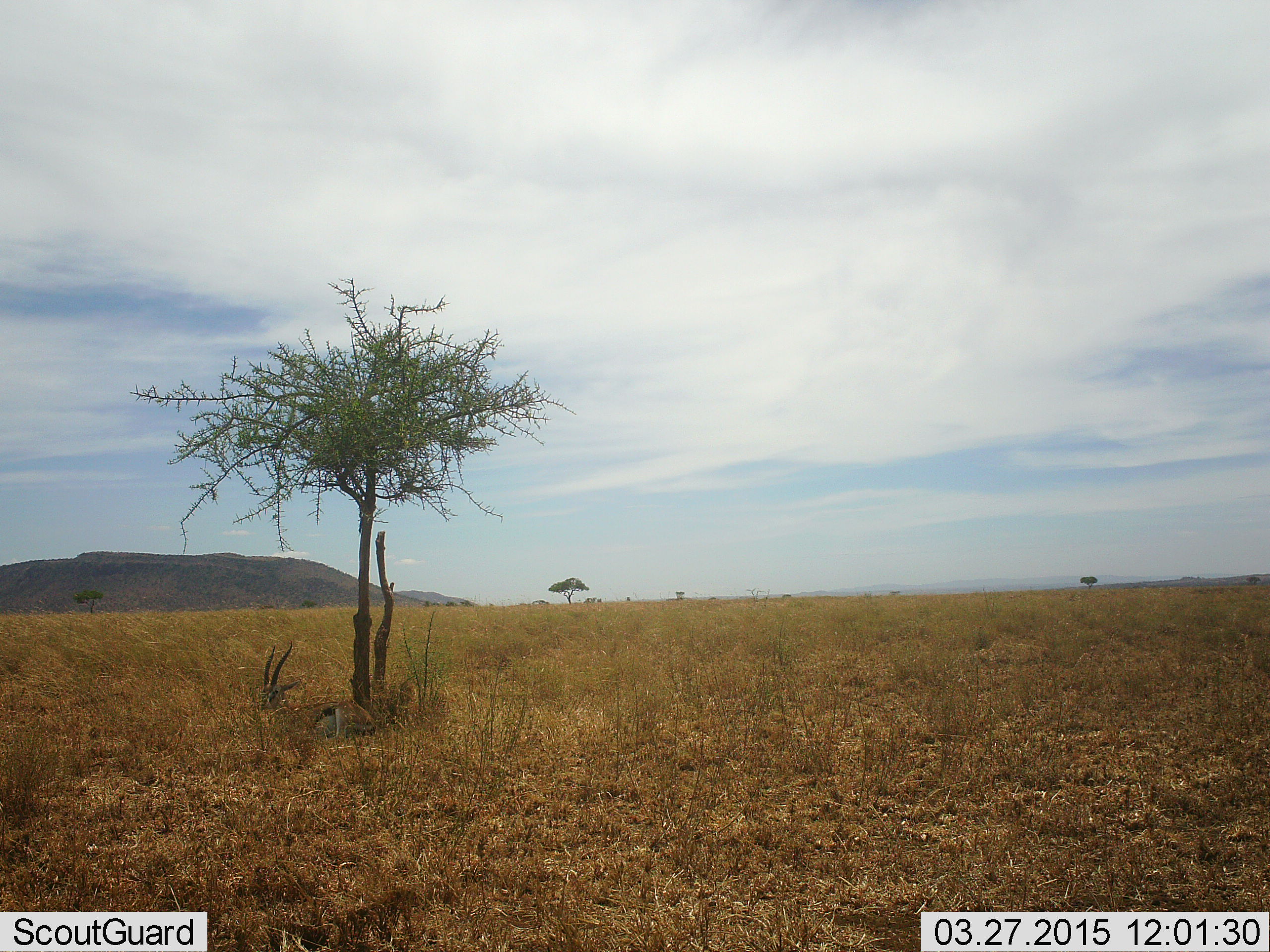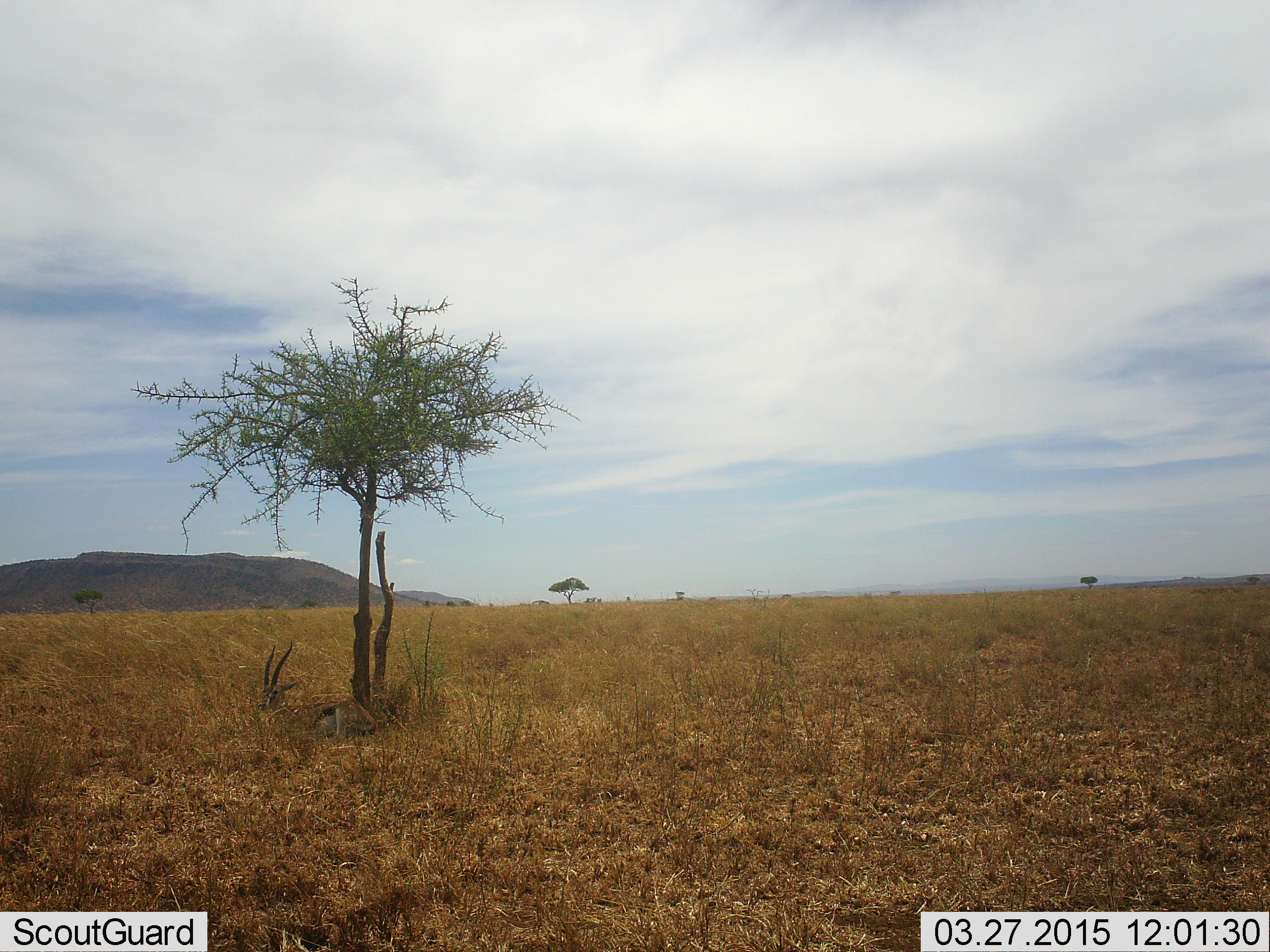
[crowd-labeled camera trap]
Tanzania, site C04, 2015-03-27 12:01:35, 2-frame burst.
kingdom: Animalia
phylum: Chordata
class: Mammalia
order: Artiodactyla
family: Bovidae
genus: Eudorcas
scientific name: Eudorcas thomsonii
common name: thomson's gazelle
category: gazellethomsons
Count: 1.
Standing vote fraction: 0%.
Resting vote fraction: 100%.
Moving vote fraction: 0%.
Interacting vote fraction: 0%.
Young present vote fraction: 0%.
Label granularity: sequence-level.